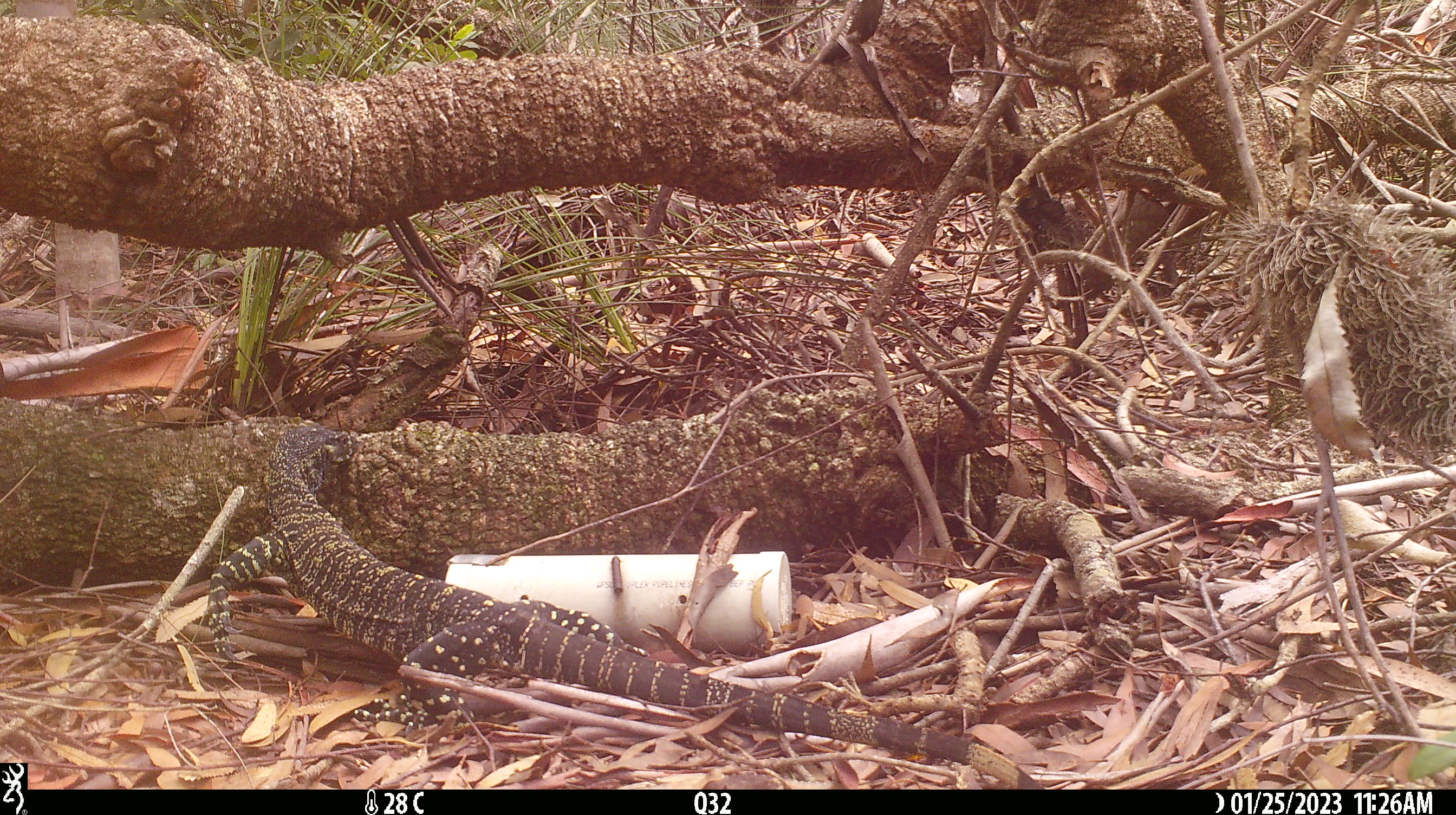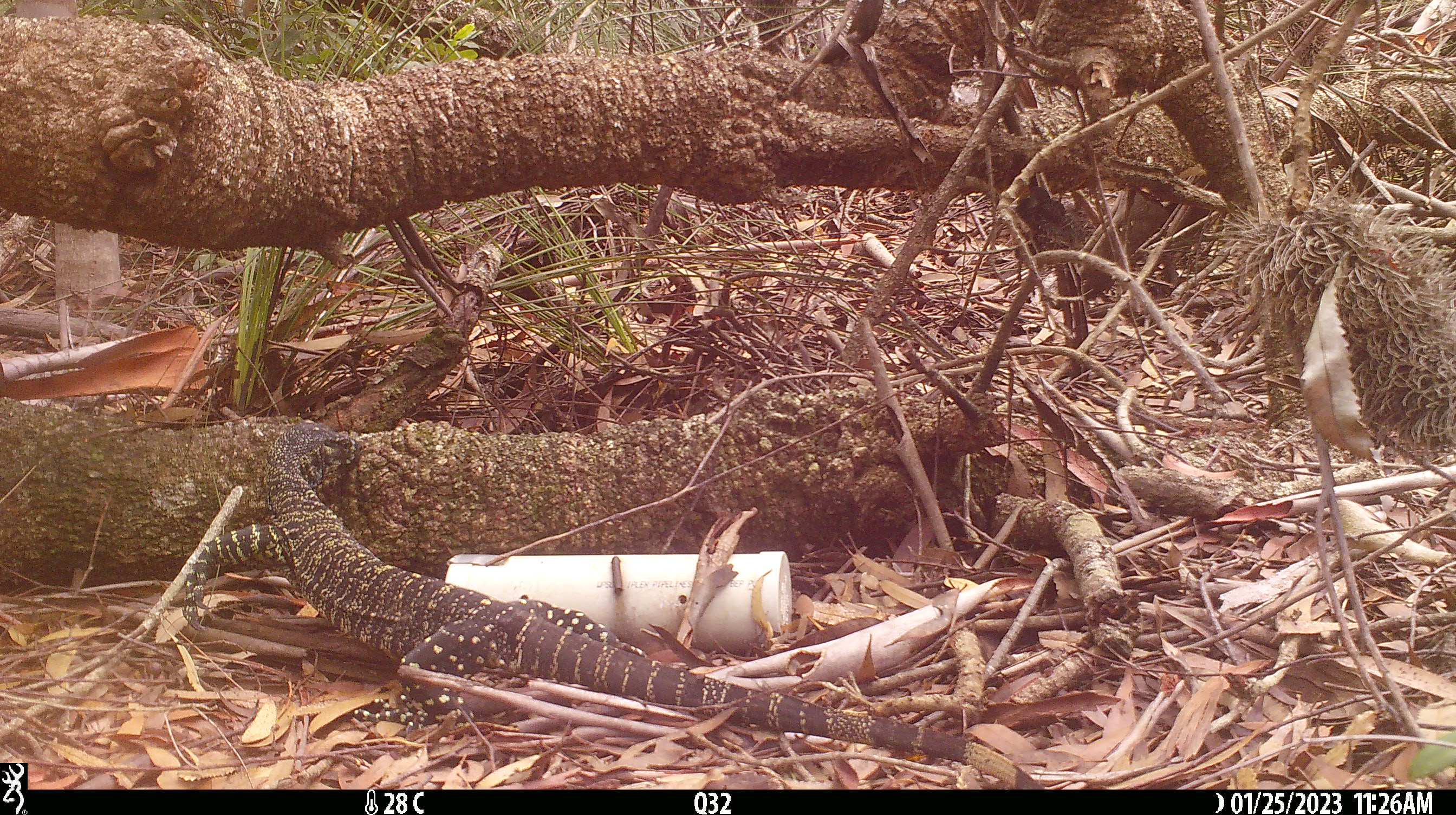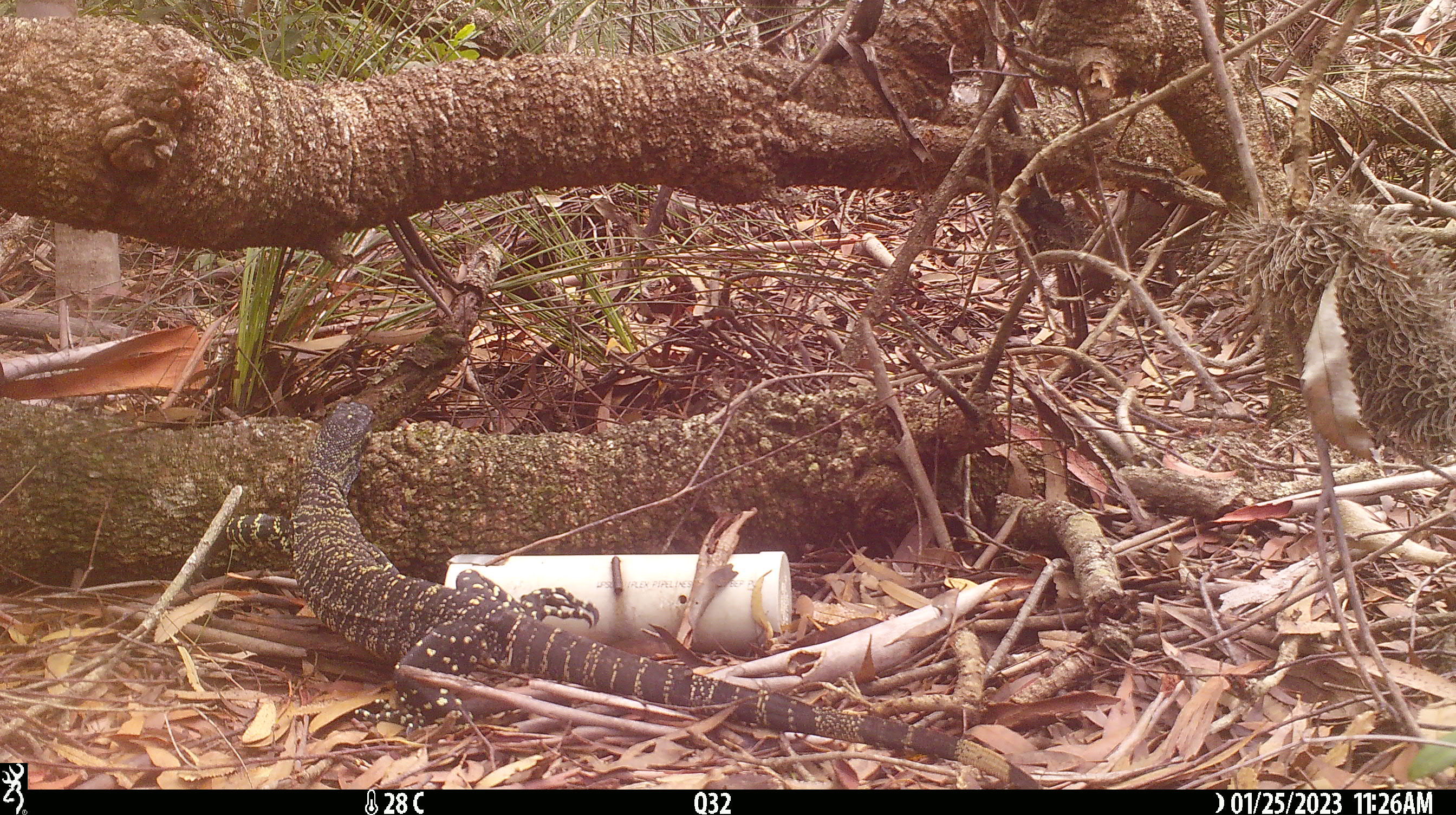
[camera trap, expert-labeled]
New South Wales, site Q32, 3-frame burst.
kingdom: Animalia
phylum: Chordata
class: Reptilia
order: Squamata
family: Varanidae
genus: Varanus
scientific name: Varanus varius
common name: lace monitor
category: goanna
Goanna (lace monitor) (Varanus varius).